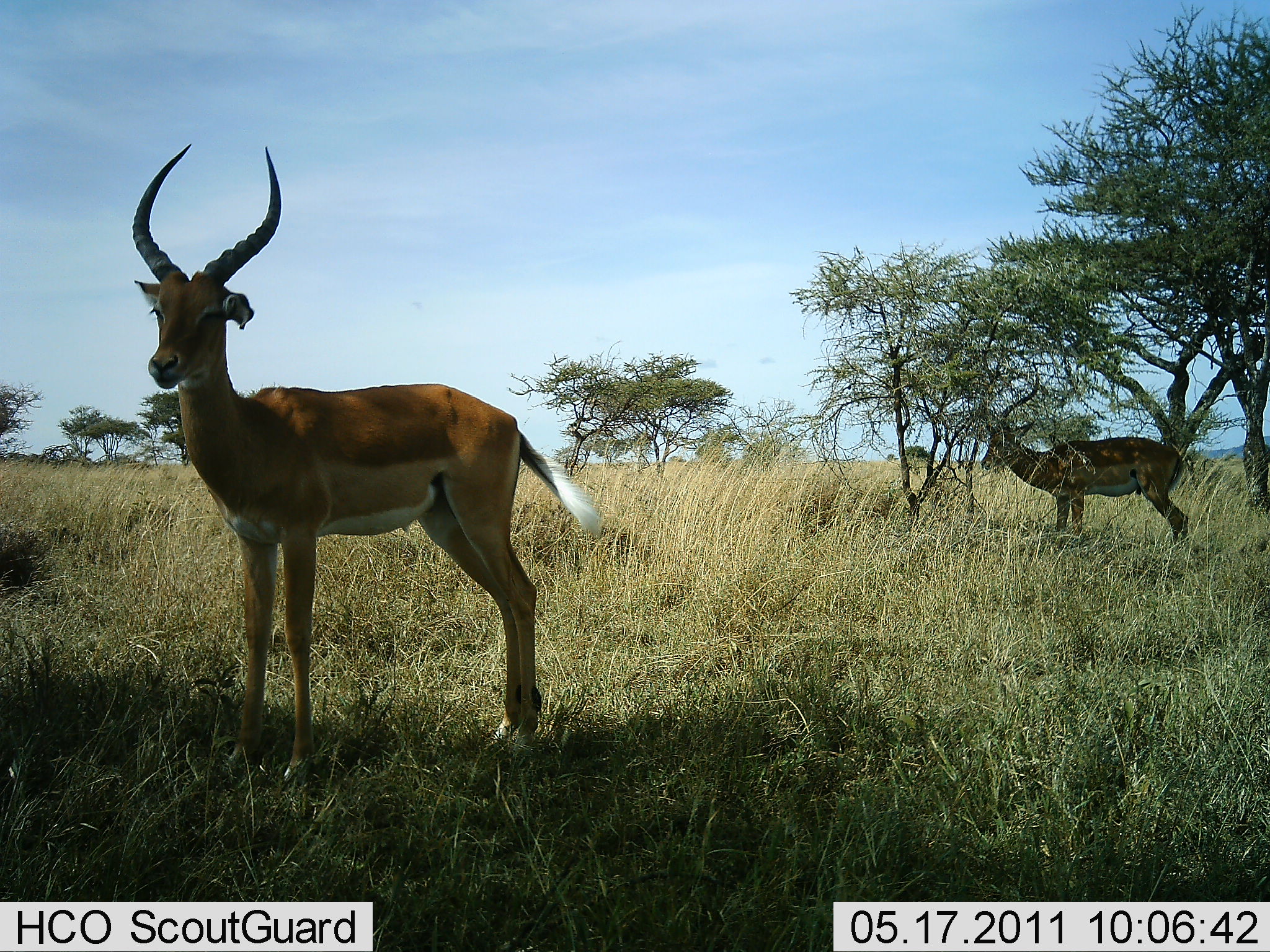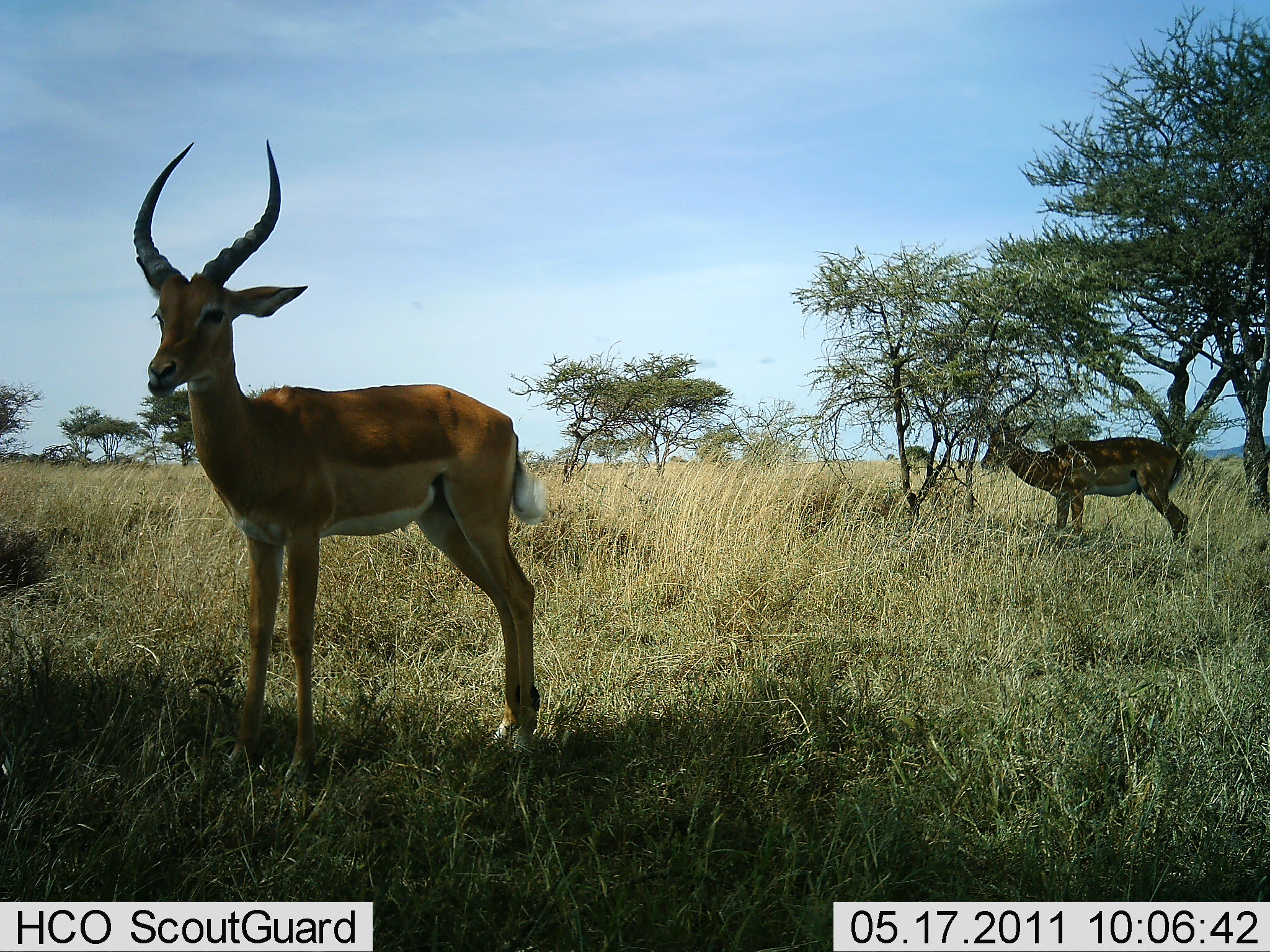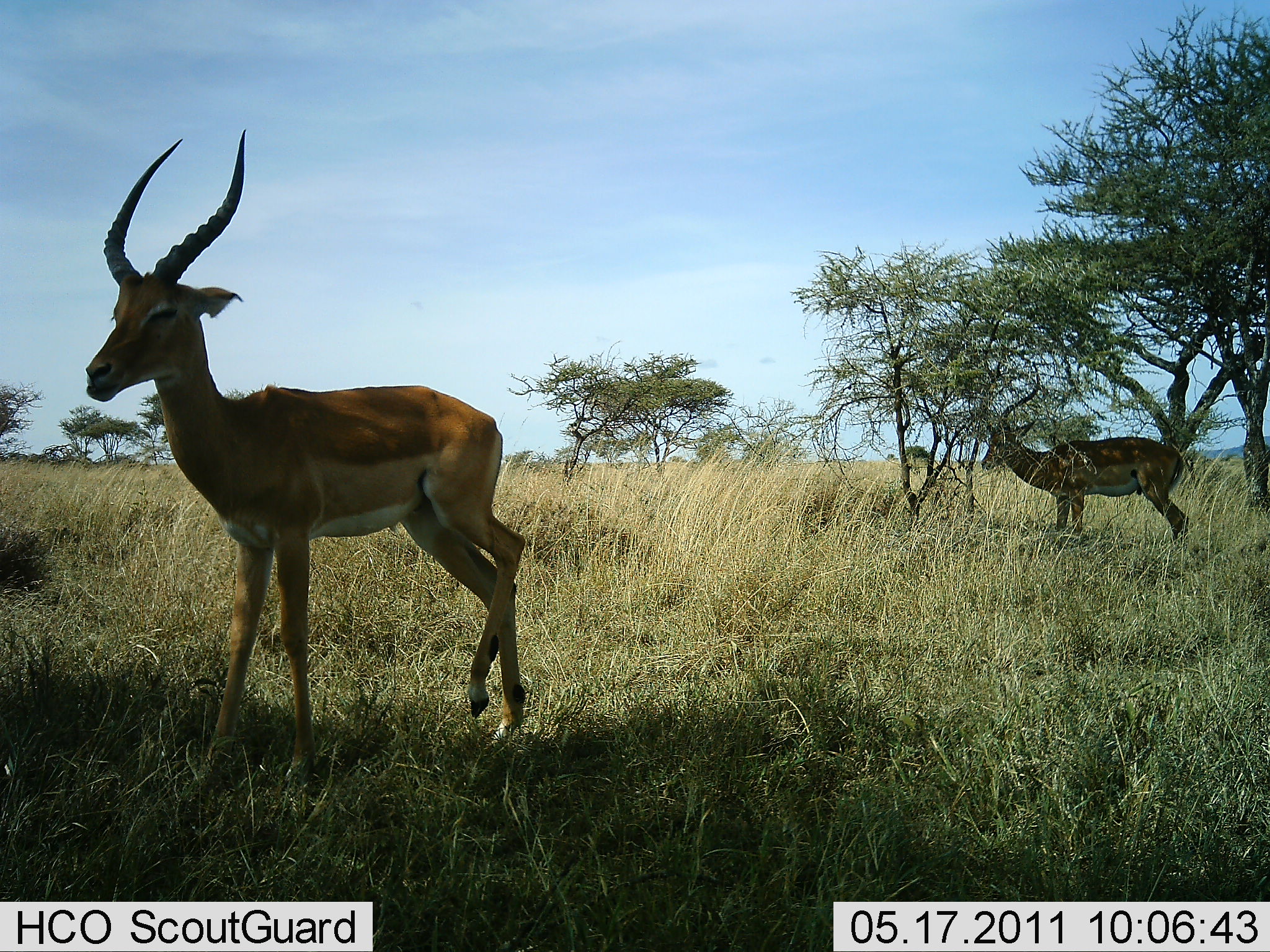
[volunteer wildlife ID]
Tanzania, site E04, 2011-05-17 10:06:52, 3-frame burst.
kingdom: Animalia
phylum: Chordata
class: Mammalia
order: Artiodactyla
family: Bovidae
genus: Aepyceros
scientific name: Aepyceros melampus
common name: impala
Impala (Aepyceros melampus), count 2. Behavior (volunteer vote fractions): standing 90%, resting 0%, moving 30%, interacting 0%. Young present (vote fraction): 0%. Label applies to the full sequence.